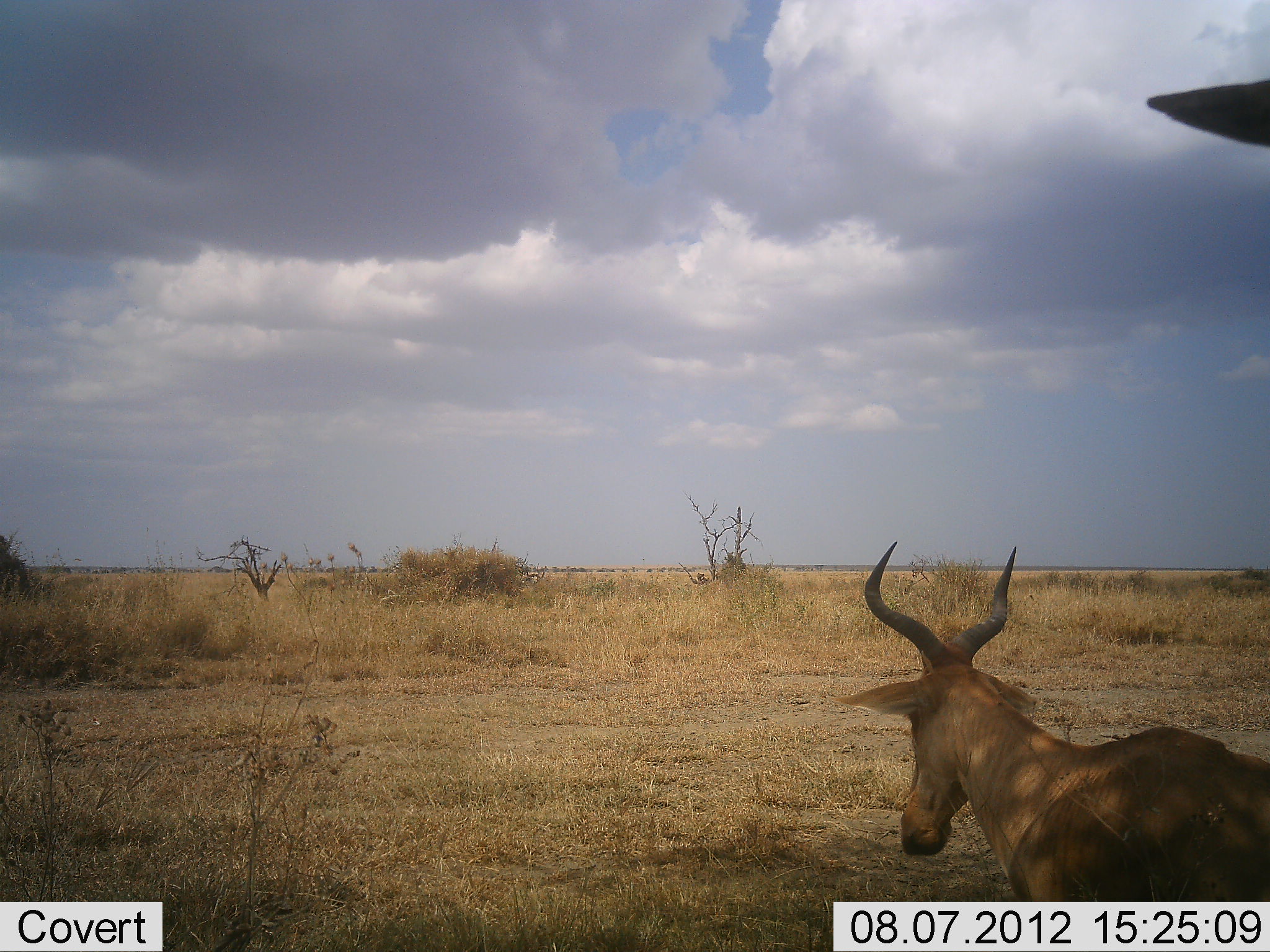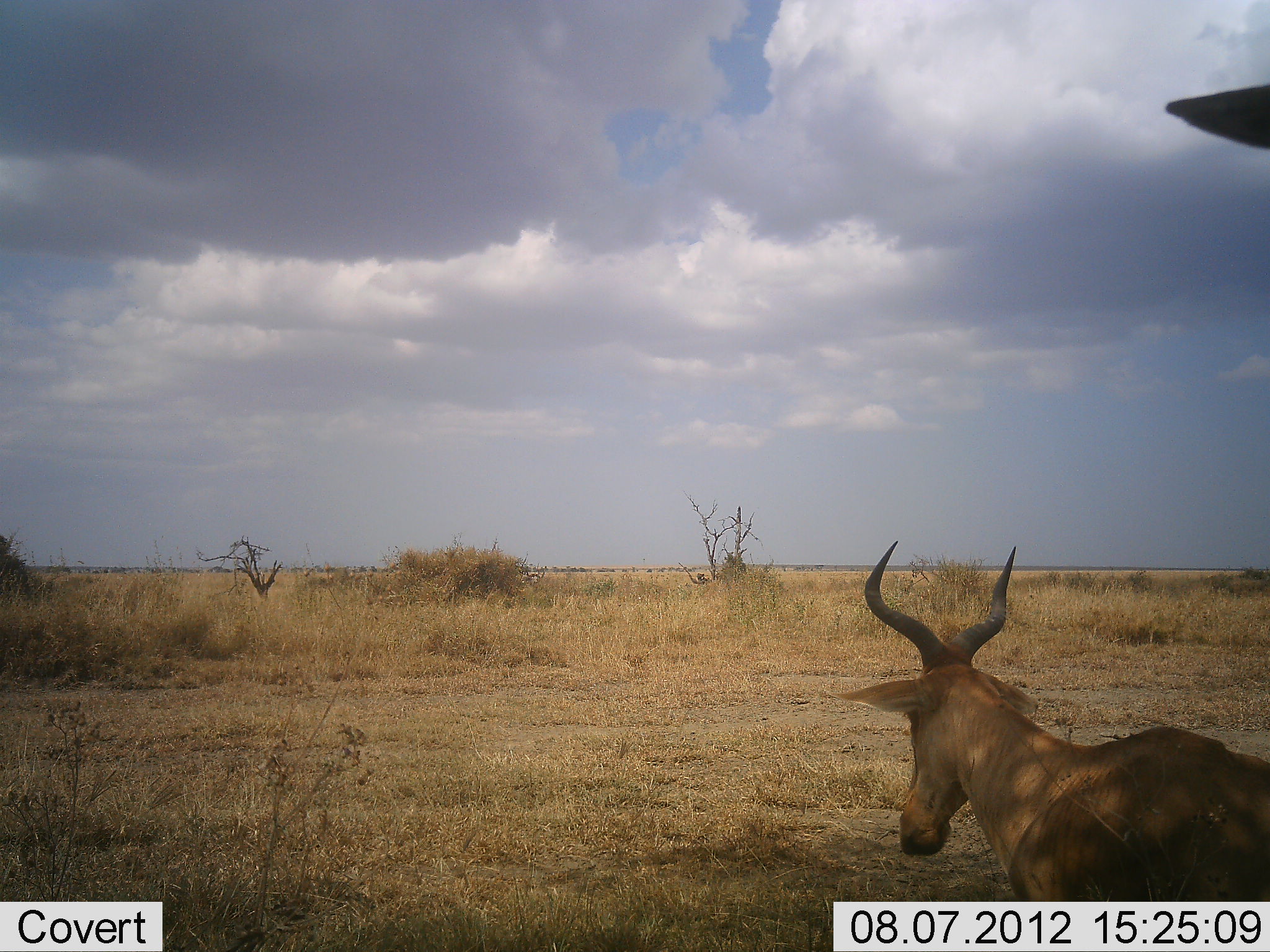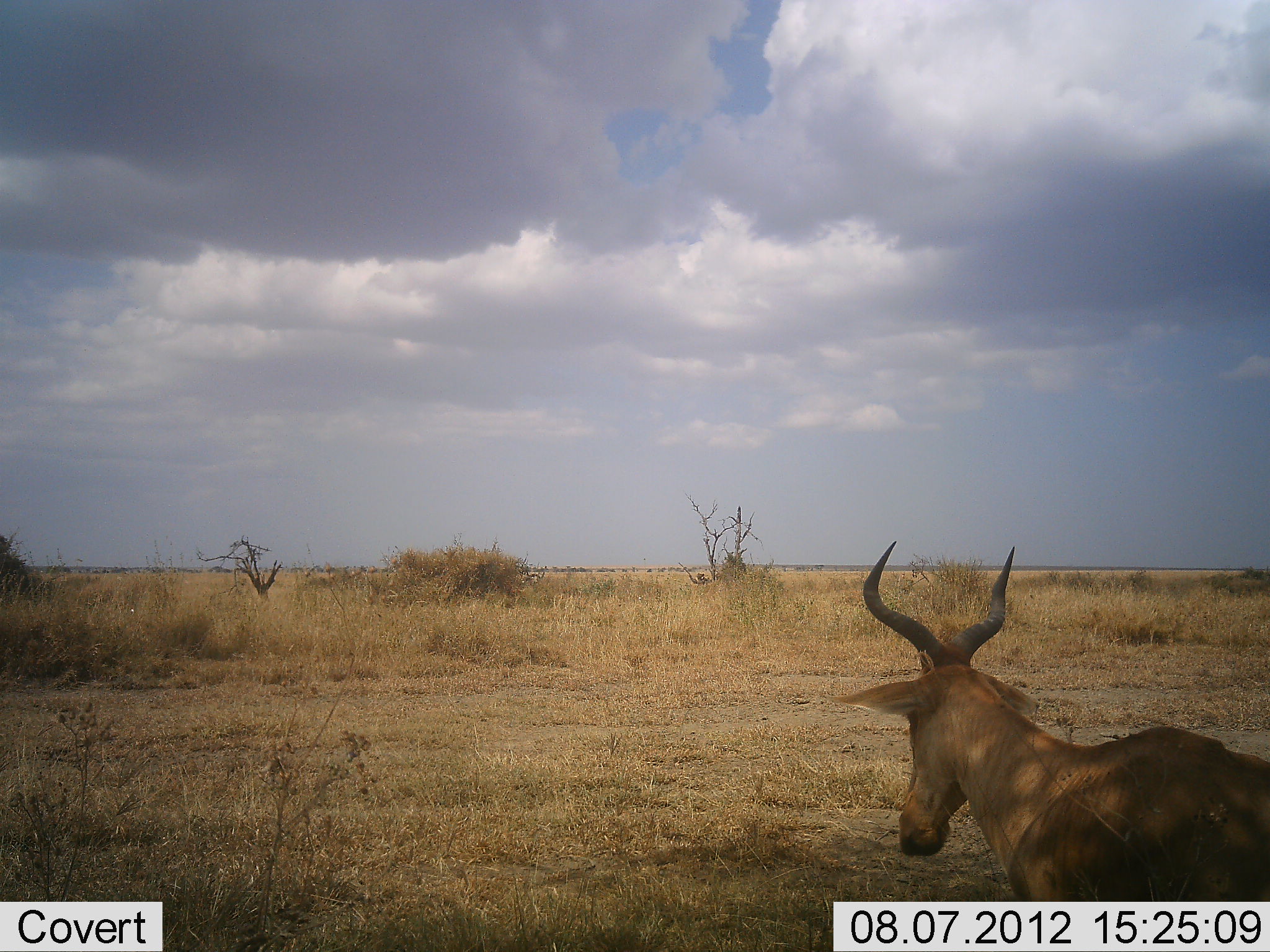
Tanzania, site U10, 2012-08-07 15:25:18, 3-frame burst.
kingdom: Animalia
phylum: Chordata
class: Mammalia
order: Artiodactyla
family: Bovidae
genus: Alcelaphus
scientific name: Alcelaphus buselaphus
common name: hartebeest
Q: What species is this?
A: Hartebeest (Alcelaphus buselaphus).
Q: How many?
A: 2.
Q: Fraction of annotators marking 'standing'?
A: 90%.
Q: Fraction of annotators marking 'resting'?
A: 60%.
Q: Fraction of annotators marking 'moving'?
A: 0%.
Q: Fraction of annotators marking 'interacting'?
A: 0%.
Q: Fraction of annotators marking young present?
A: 0%.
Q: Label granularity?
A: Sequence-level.